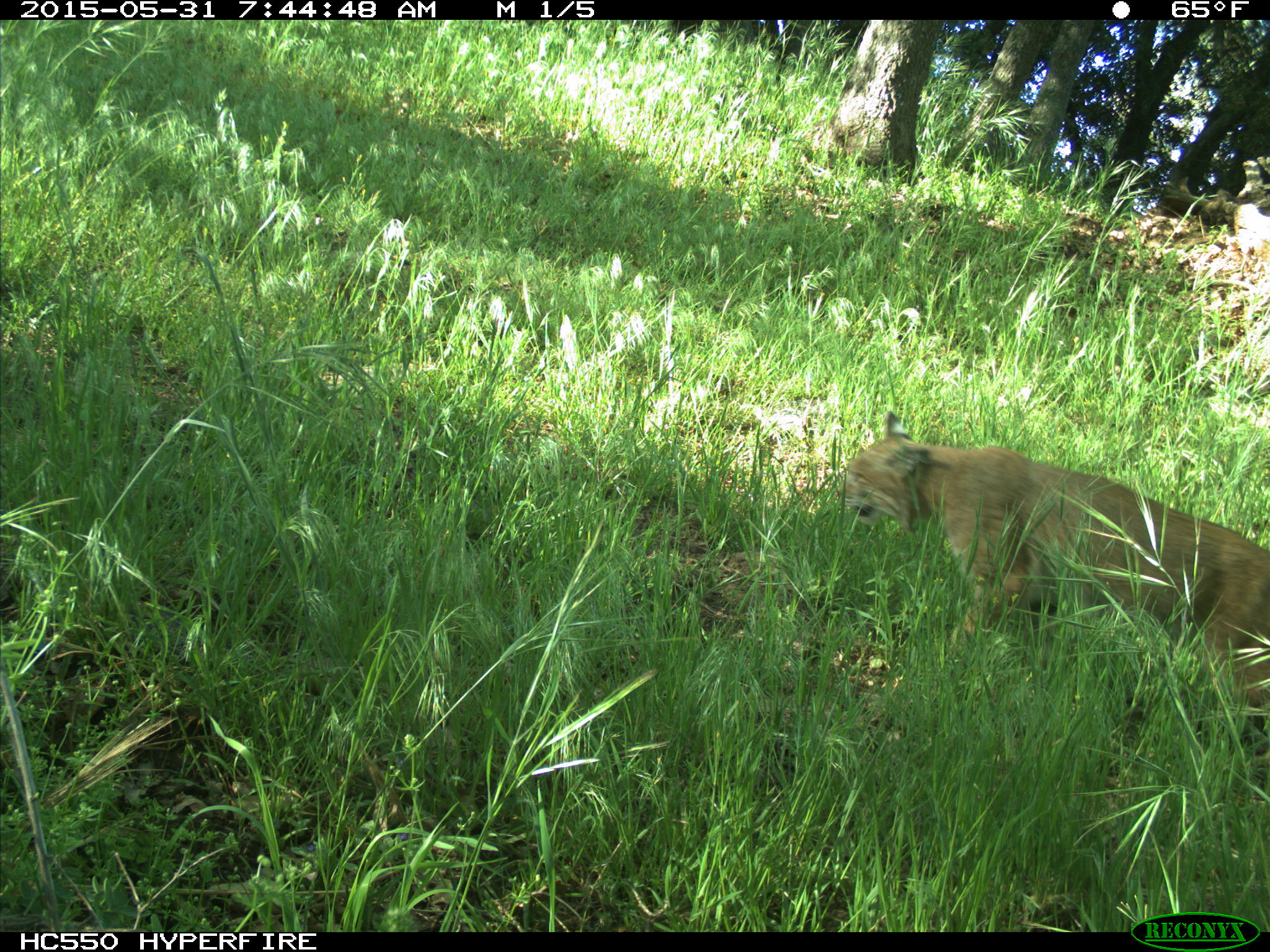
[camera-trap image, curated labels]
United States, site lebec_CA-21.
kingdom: Animalia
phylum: Chordata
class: Mammalia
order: Carnivora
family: Felidae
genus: Lynx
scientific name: Lynx rufus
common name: bobcat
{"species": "Lynx rufus (bobcat)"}